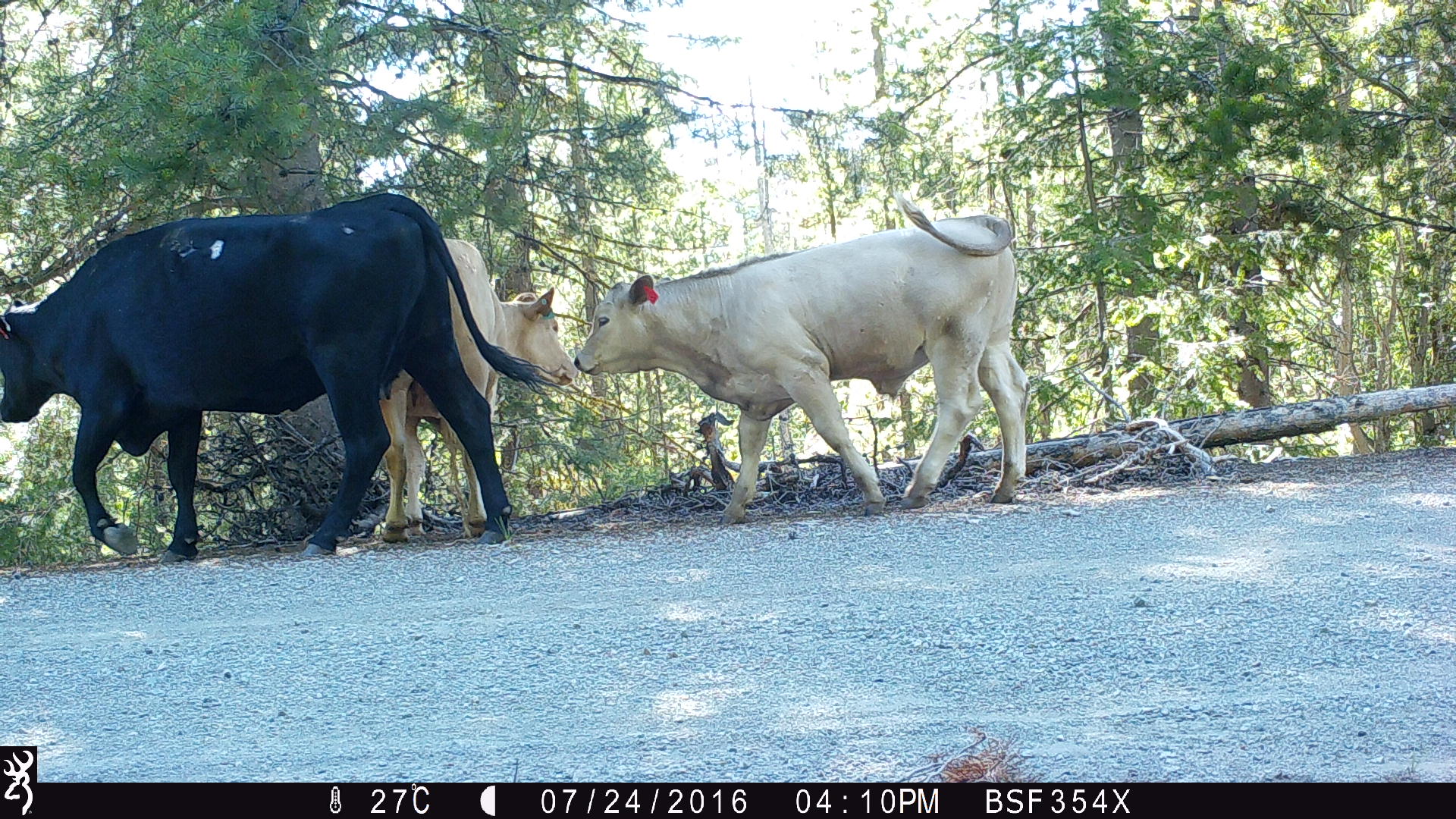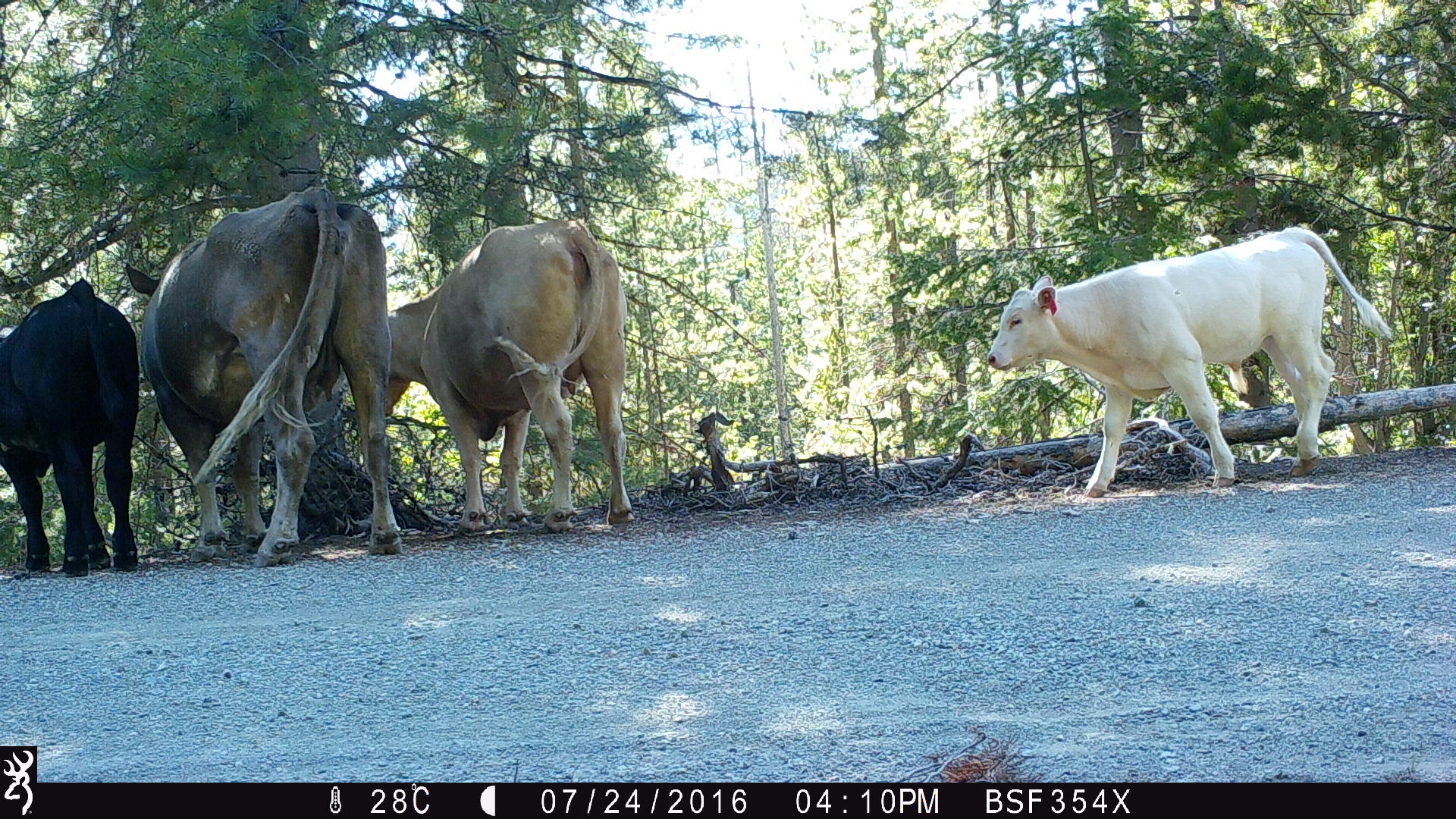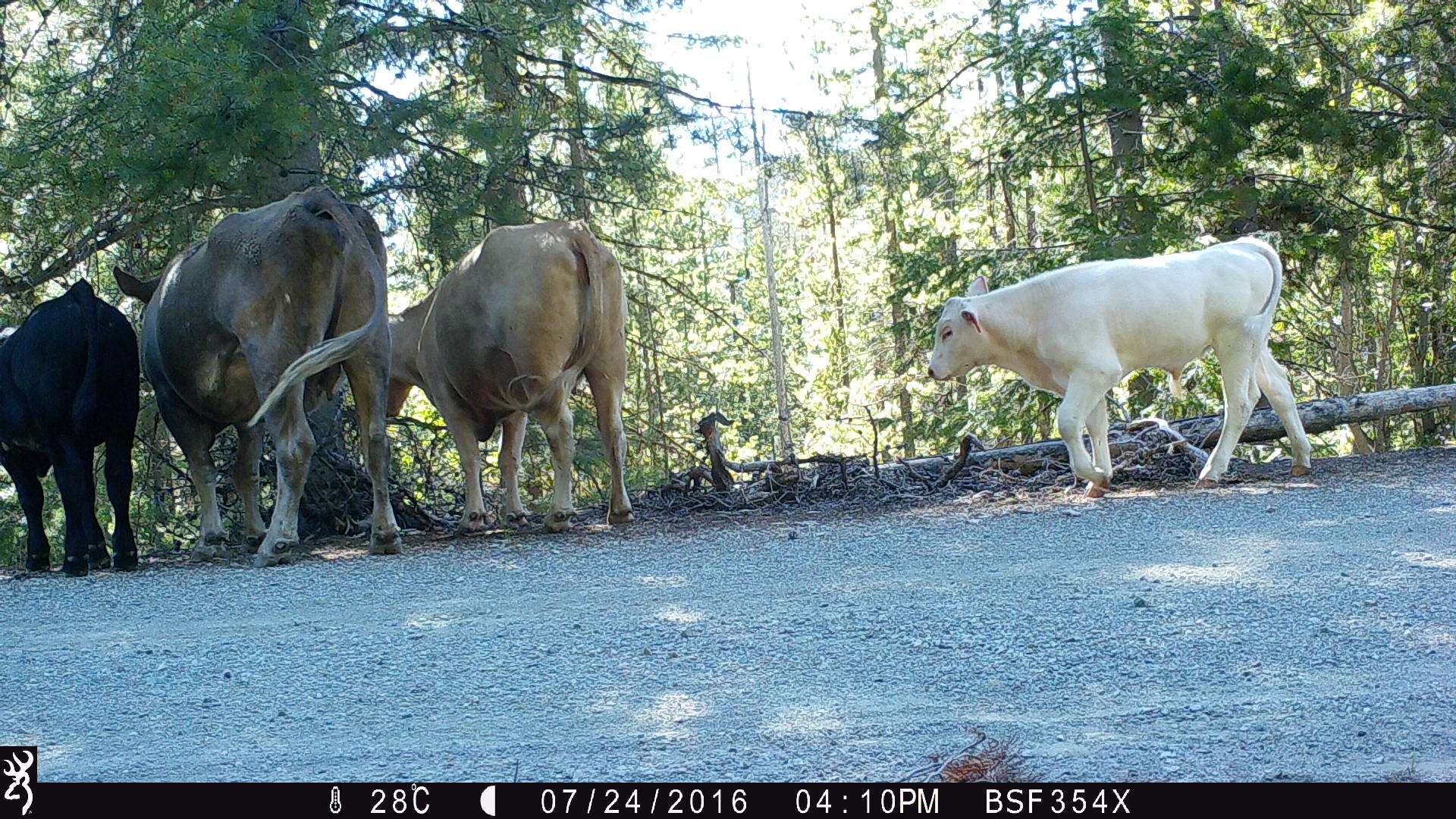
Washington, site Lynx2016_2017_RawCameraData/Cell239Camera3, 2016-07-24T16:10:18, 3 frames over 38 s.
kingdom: Animalia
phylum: Chordata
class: Mammalia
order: Artiodactyla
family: Bovidae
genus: Bos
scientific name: Bos taurus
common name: domestic cattle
Domestic cattle (Bos taurus). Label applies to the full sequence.